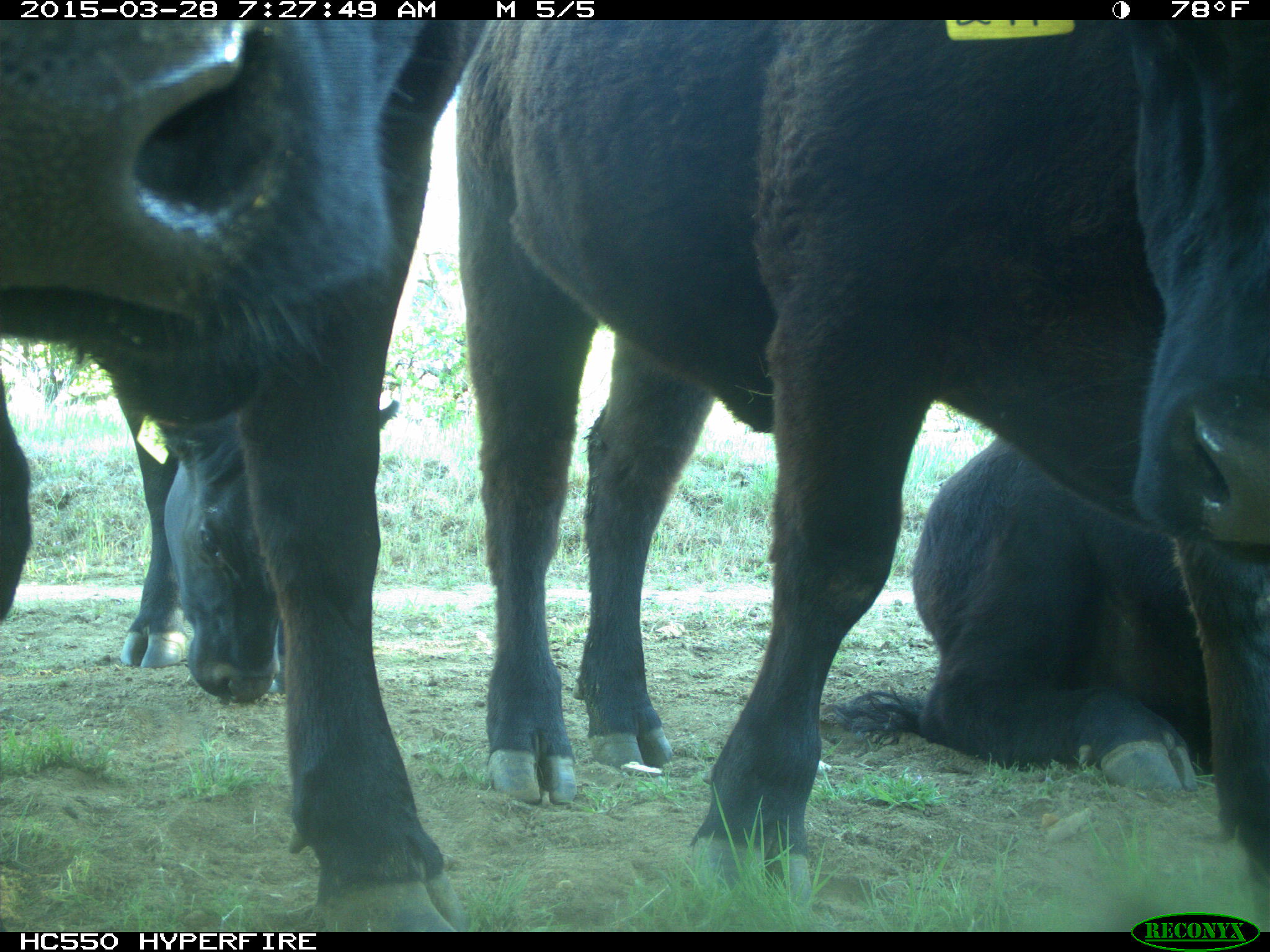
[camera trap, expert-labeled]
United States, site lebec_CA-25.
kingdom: Animalia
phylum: Chordata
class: Mammalia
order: Artiodactyla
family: Bovidae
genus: Bos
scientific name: Bos taurus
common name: domestic cow